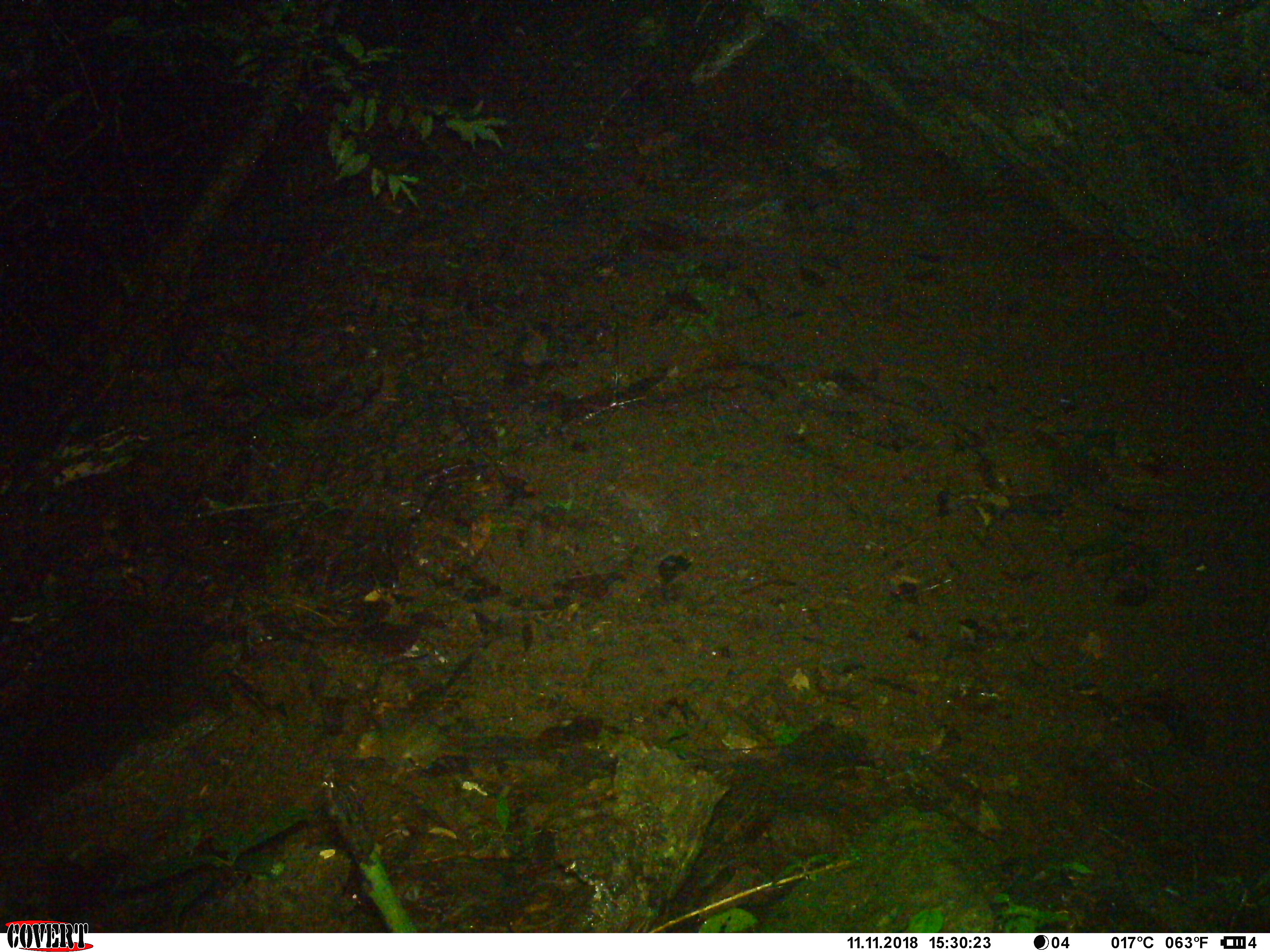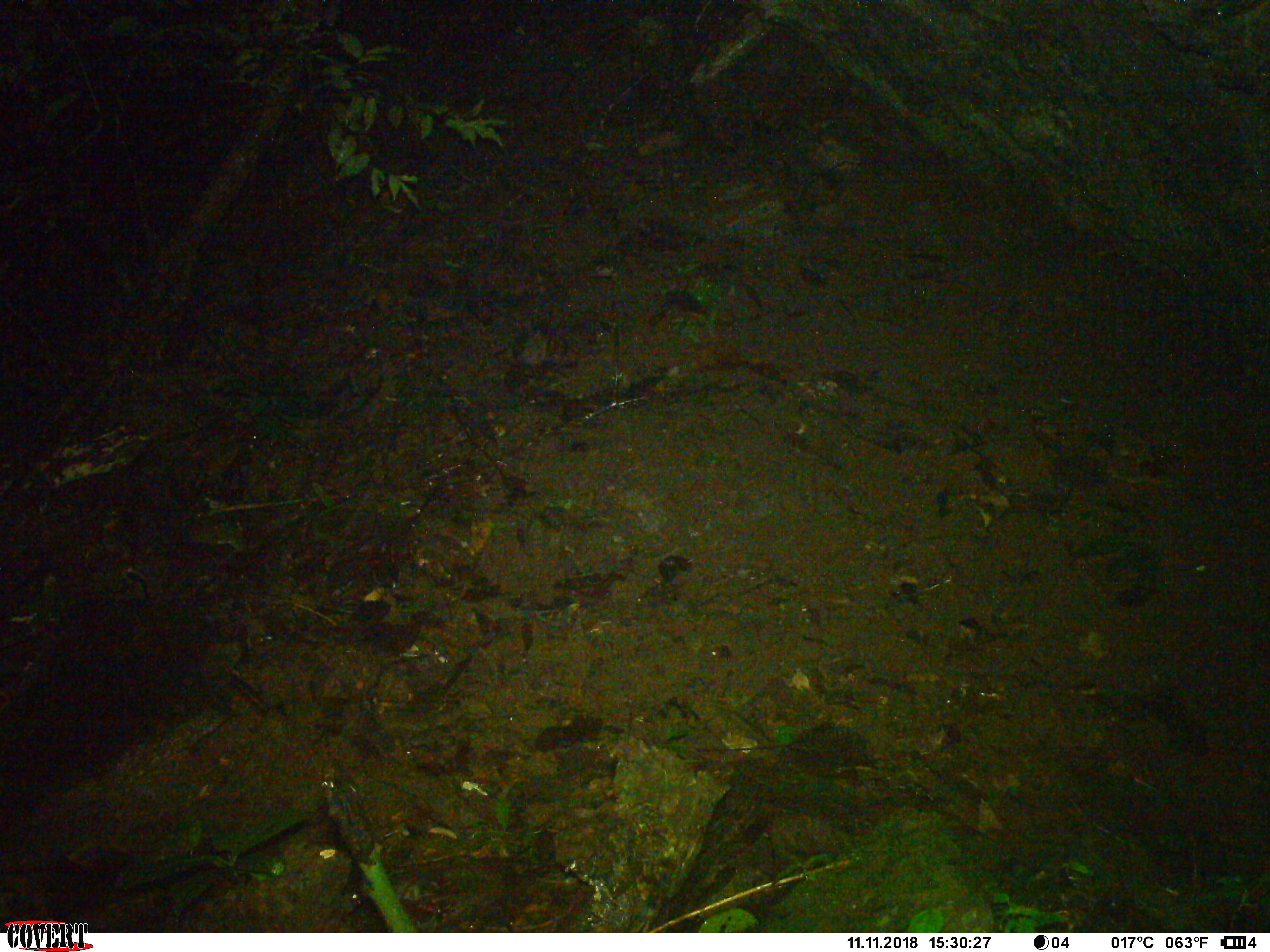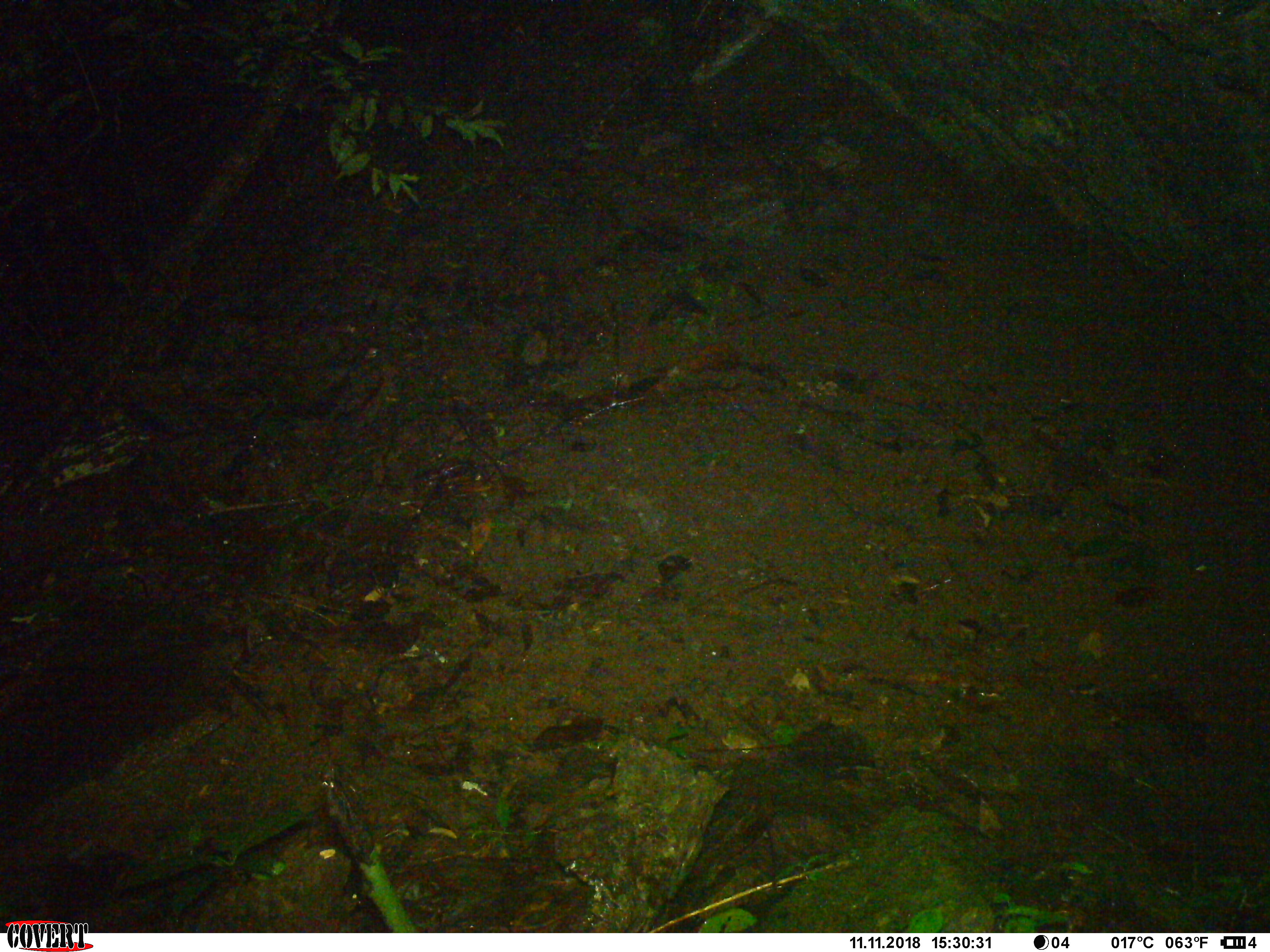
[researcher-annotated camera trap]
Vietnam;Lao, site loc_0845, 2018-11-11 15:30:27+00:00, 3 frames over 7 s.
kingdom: Animalia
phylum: Chordata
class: Mammalia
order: Rodentia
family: Sciuridae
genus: Dremomys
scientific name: Dremomys rufigenis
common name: red-cheeked squirrel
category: red cheeked squirrel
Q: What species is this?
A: Red cheeked squirrel (red-cheeked squirrel) (Dremomys rufigenis).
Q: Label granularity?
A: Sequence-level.